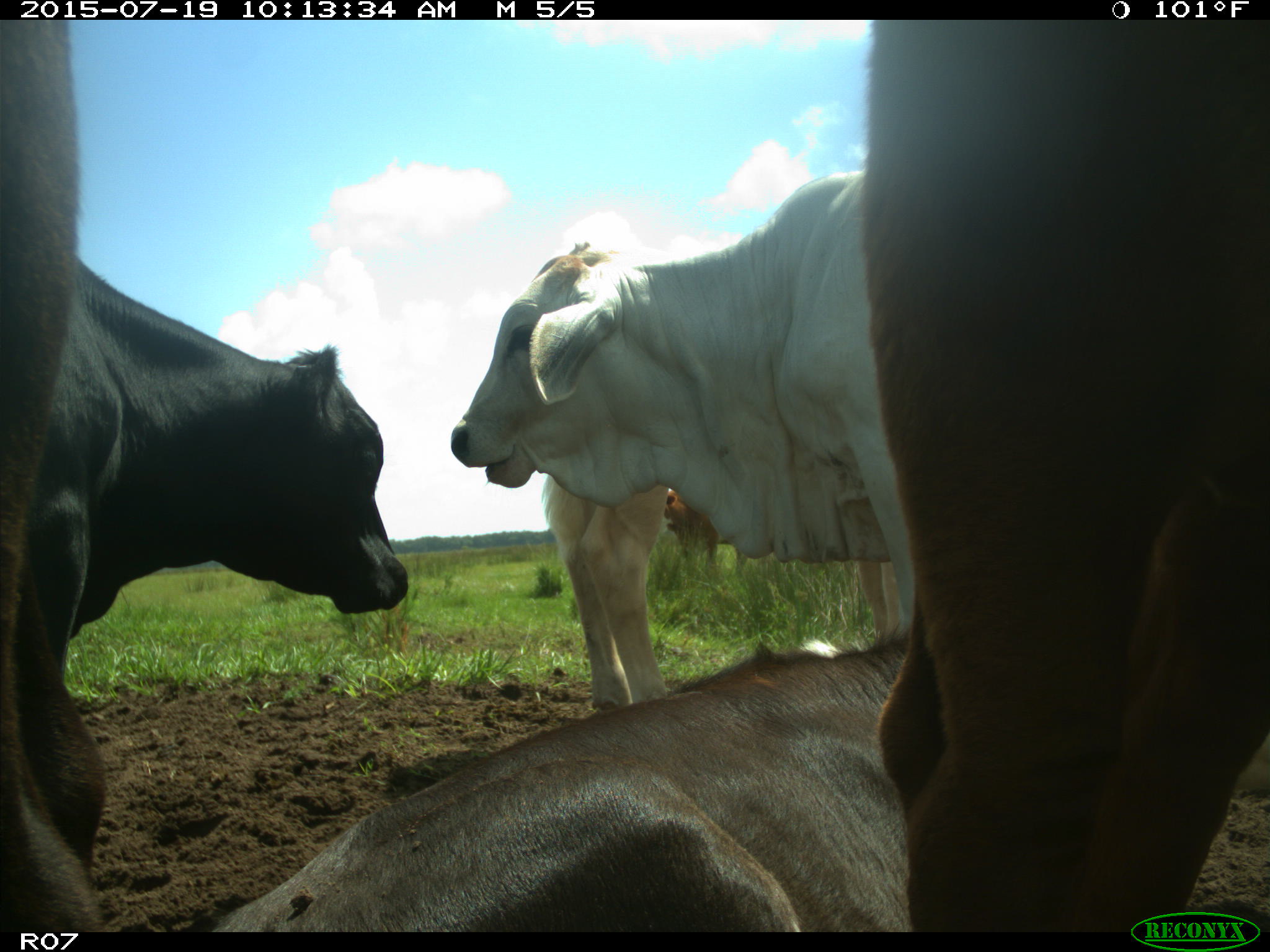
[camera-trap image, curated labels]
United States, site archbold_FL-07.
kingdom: Animalia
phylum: Chordata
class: Mammalia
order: Artiodactyla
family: Bovidae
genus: Bos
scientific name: Bos taurus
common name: domestic cow